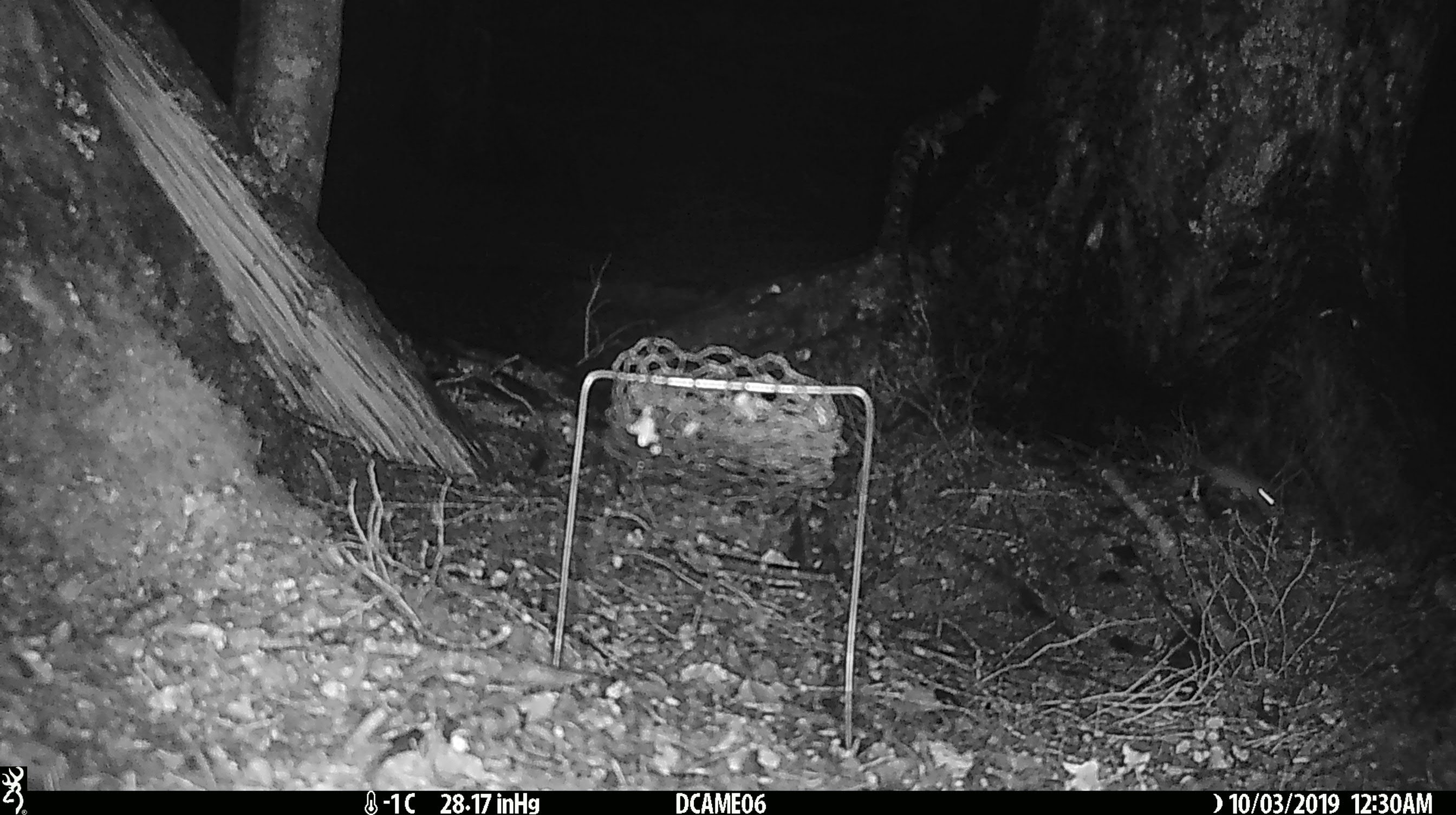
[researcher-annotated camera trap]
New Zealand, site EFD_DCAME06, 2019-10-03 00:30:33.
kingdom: Animalia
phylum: Chordata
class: Mammalia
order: Rodentia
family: Muridae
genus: Mus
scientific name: Mus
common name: mouse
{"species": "mouse (Mus)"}